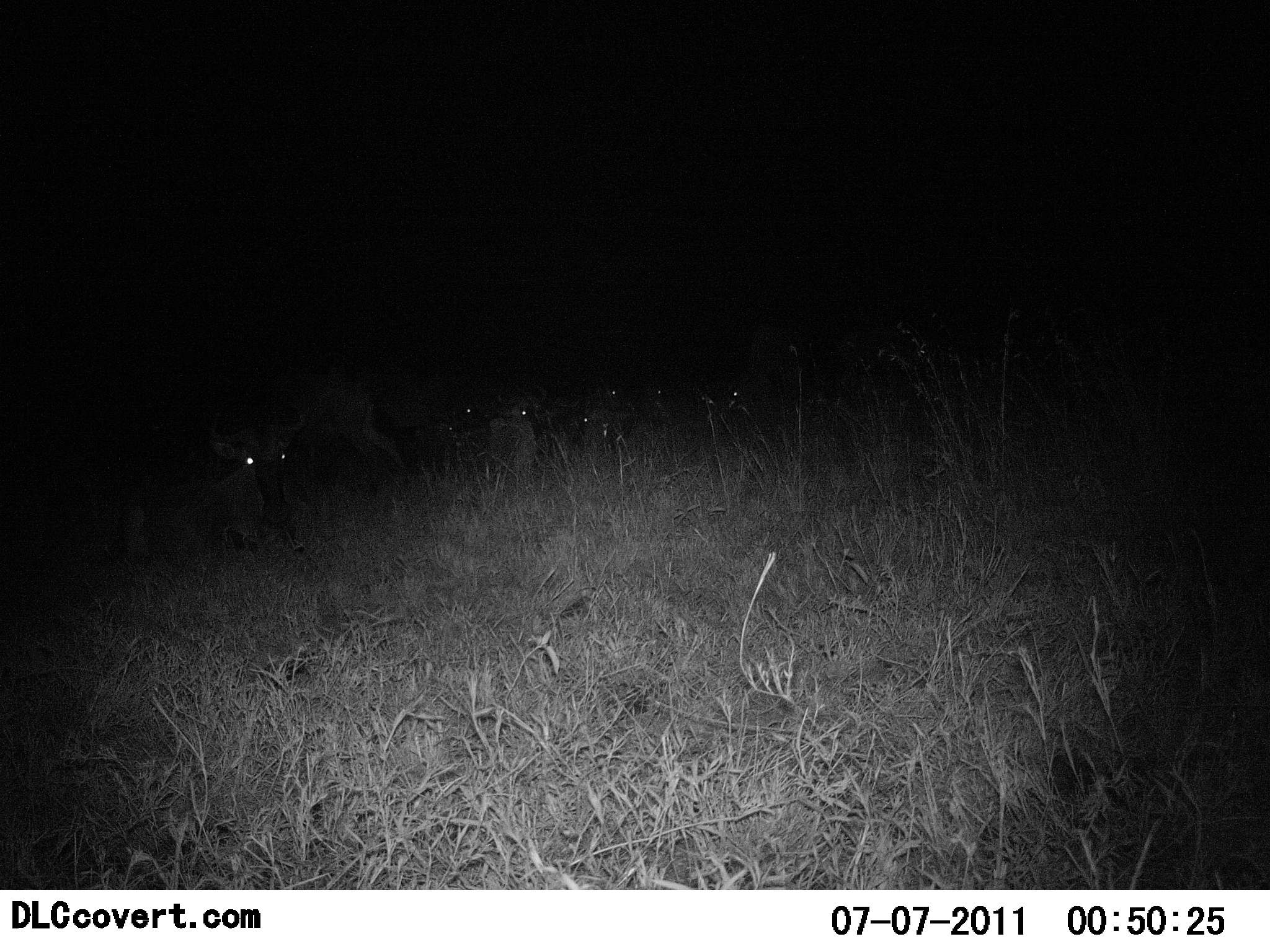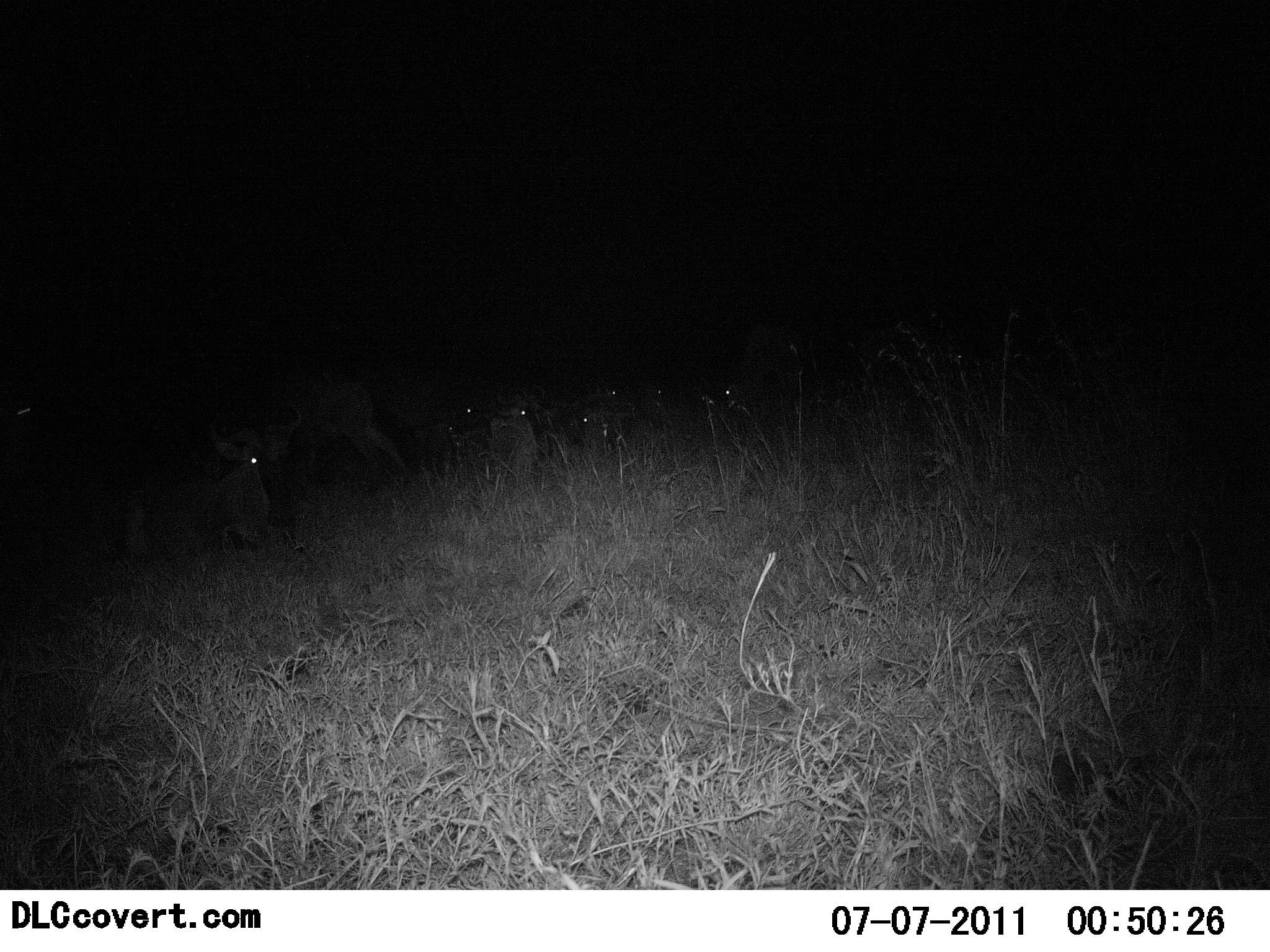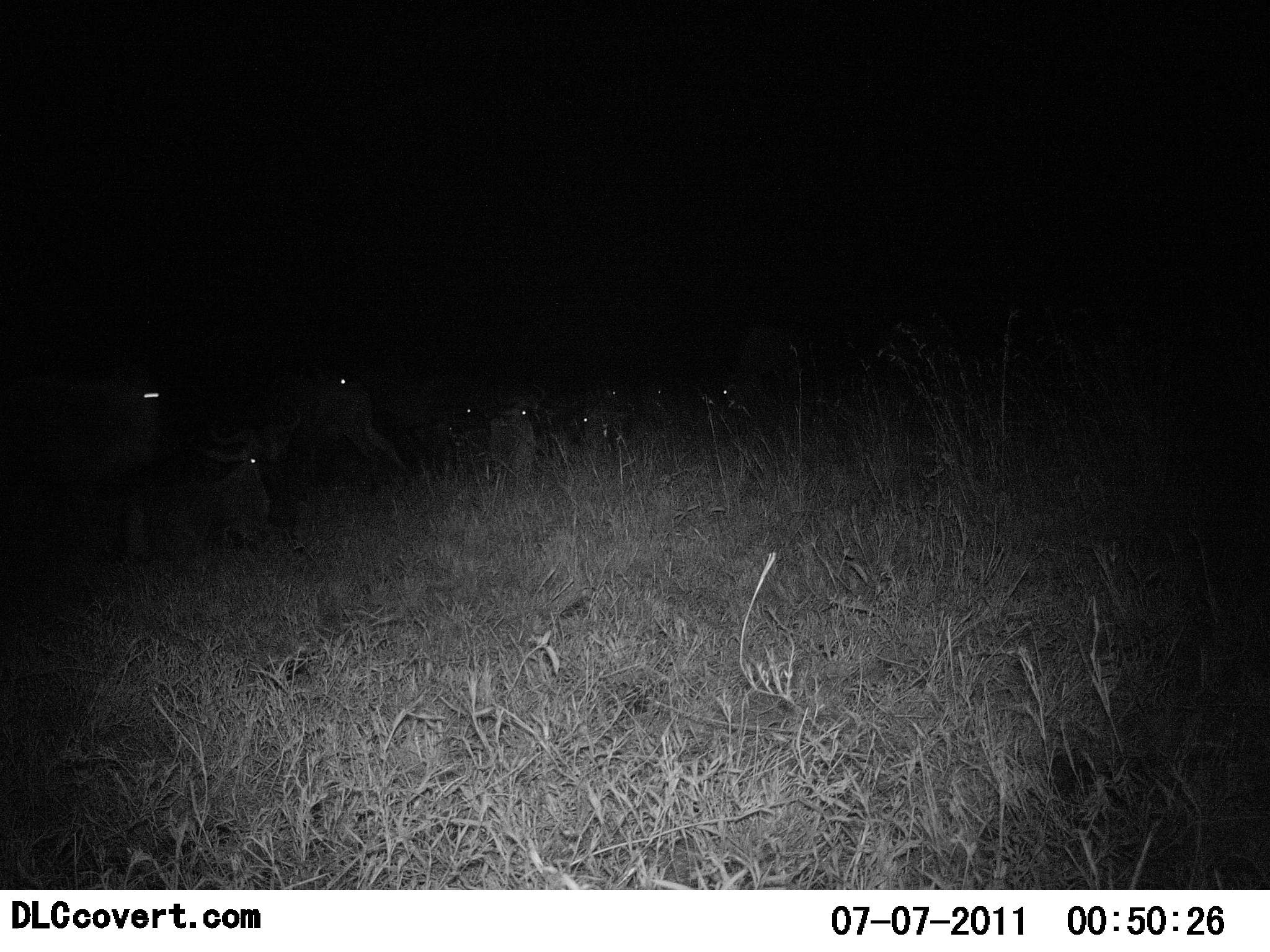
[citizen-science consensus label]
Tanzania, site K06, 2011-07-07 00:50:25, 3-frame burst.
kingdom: Animalia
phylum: Chordata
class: Mammalia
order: Artiodactyla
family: Bovidae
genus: Connochaetes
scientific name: Connochaetes taurinus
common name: blue wildebeest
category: wildebeest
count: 10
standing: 40%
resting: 100%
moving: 20%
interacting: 0%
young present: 0%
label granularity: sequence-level